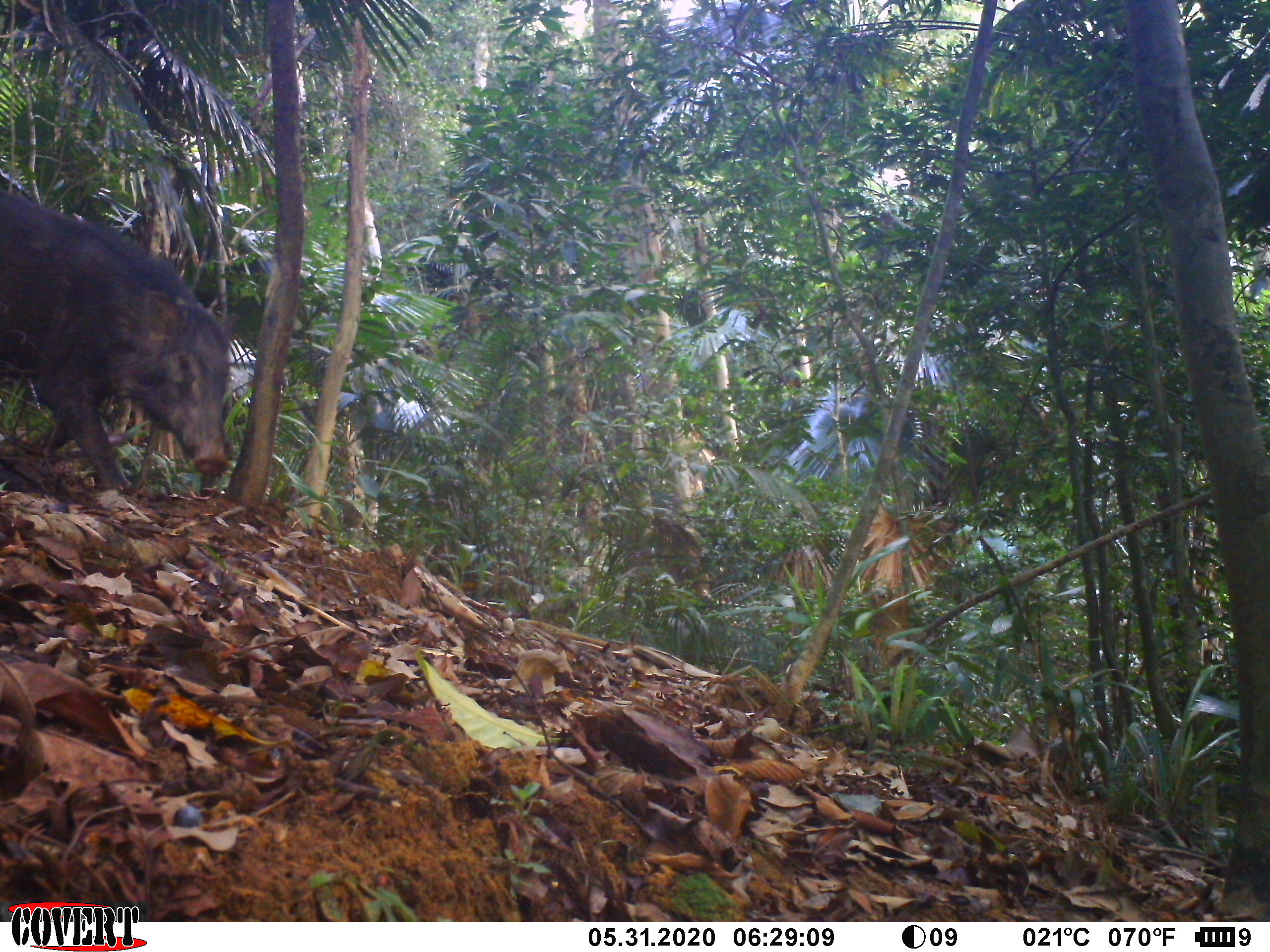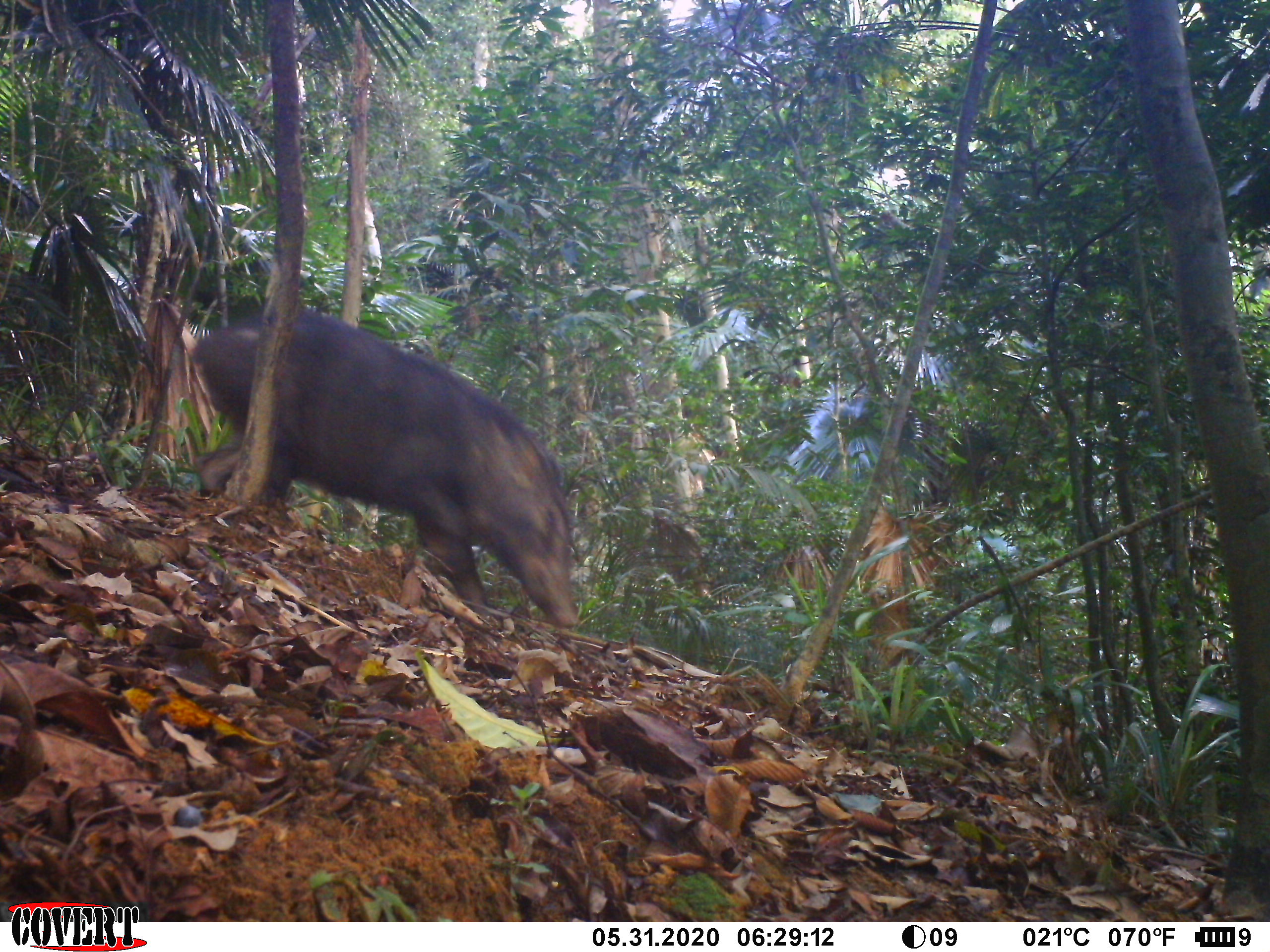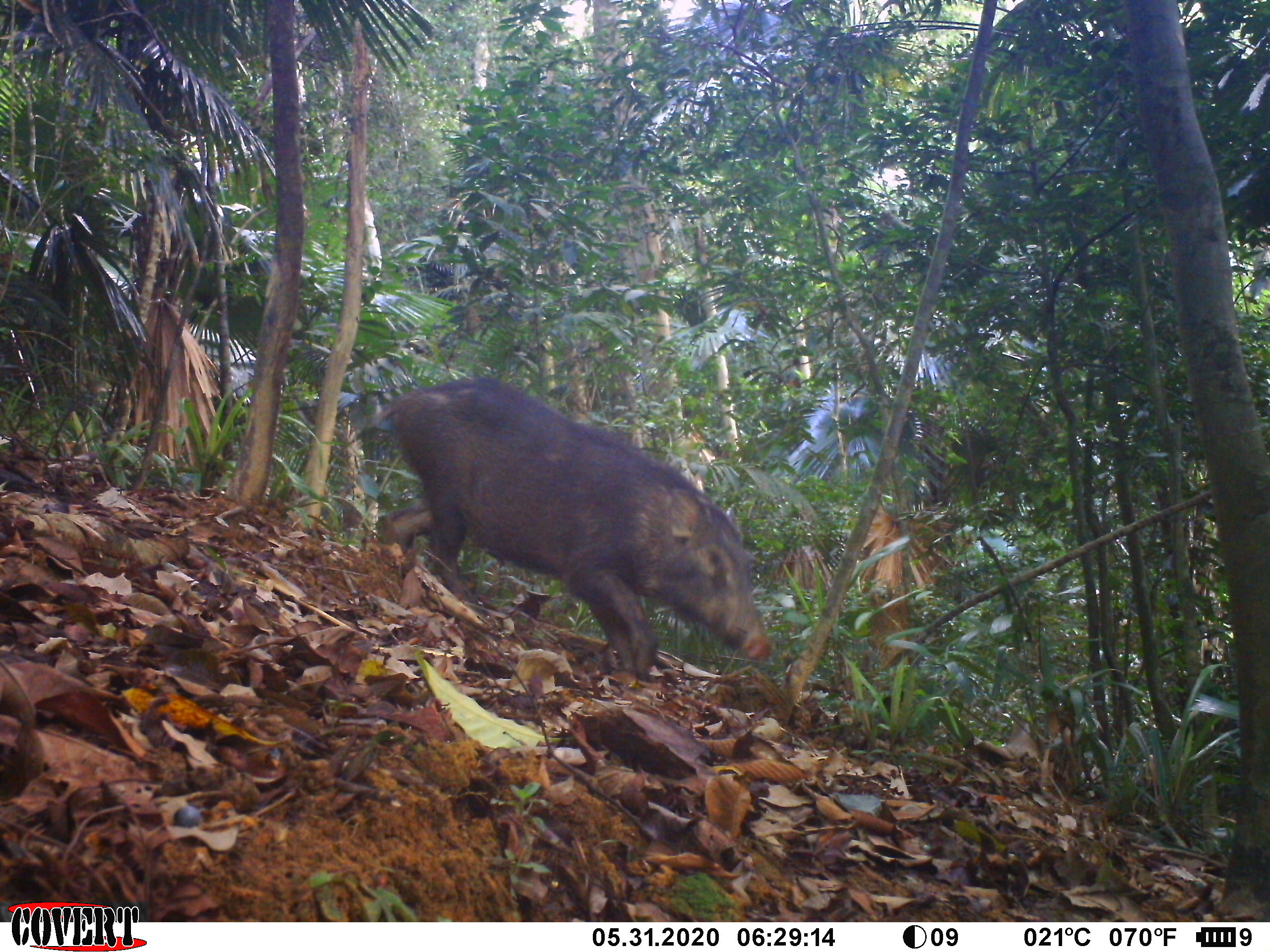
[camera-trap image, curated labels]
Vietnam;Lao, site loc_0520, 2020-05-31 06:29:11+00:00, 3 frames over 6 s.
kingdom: Animalia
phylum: Chordata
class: Mammalia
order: Artiodactyla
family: Suidae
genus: Sus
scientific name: Sus scrofa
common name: eurasian wild pig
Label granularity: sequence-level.